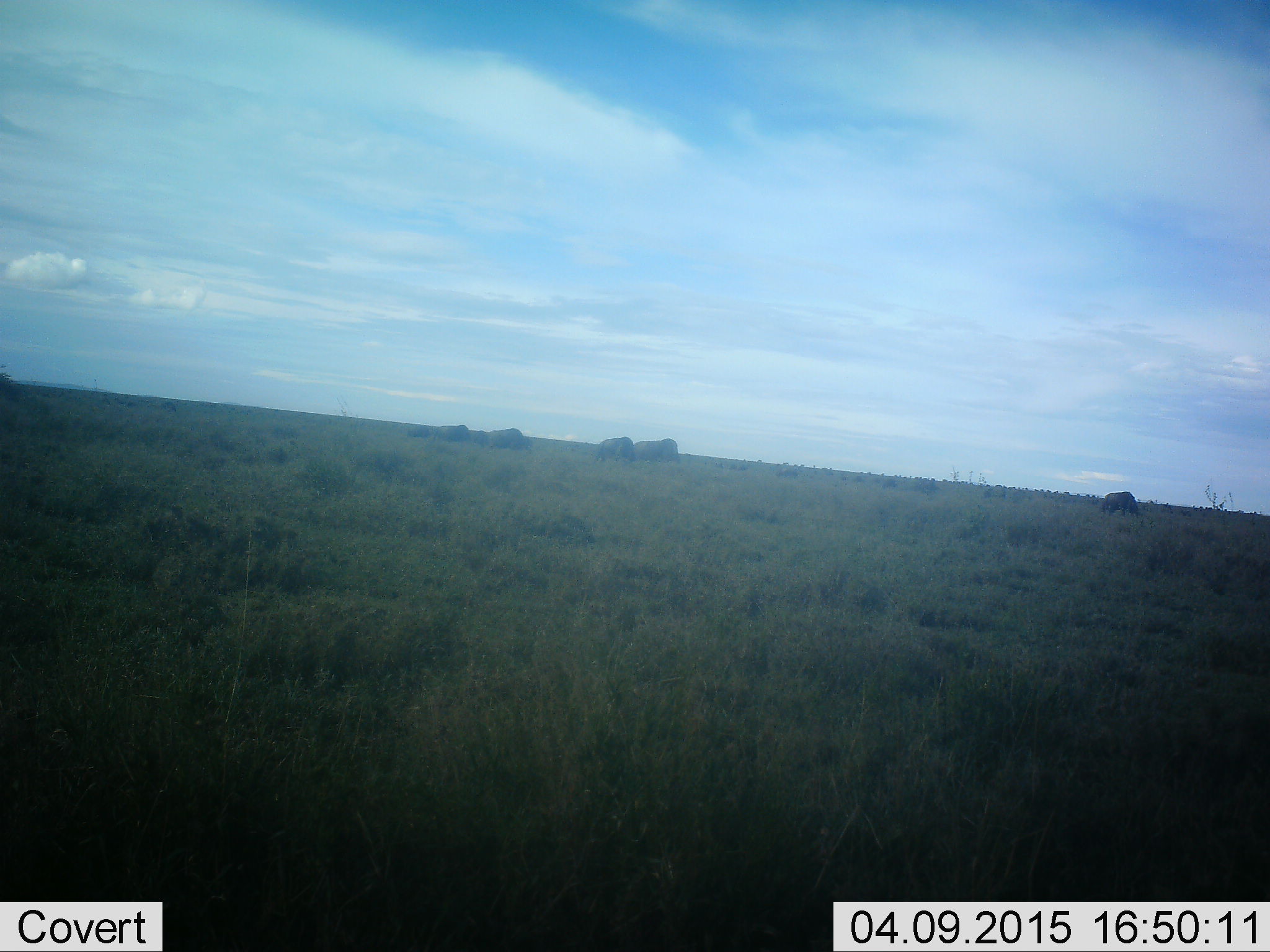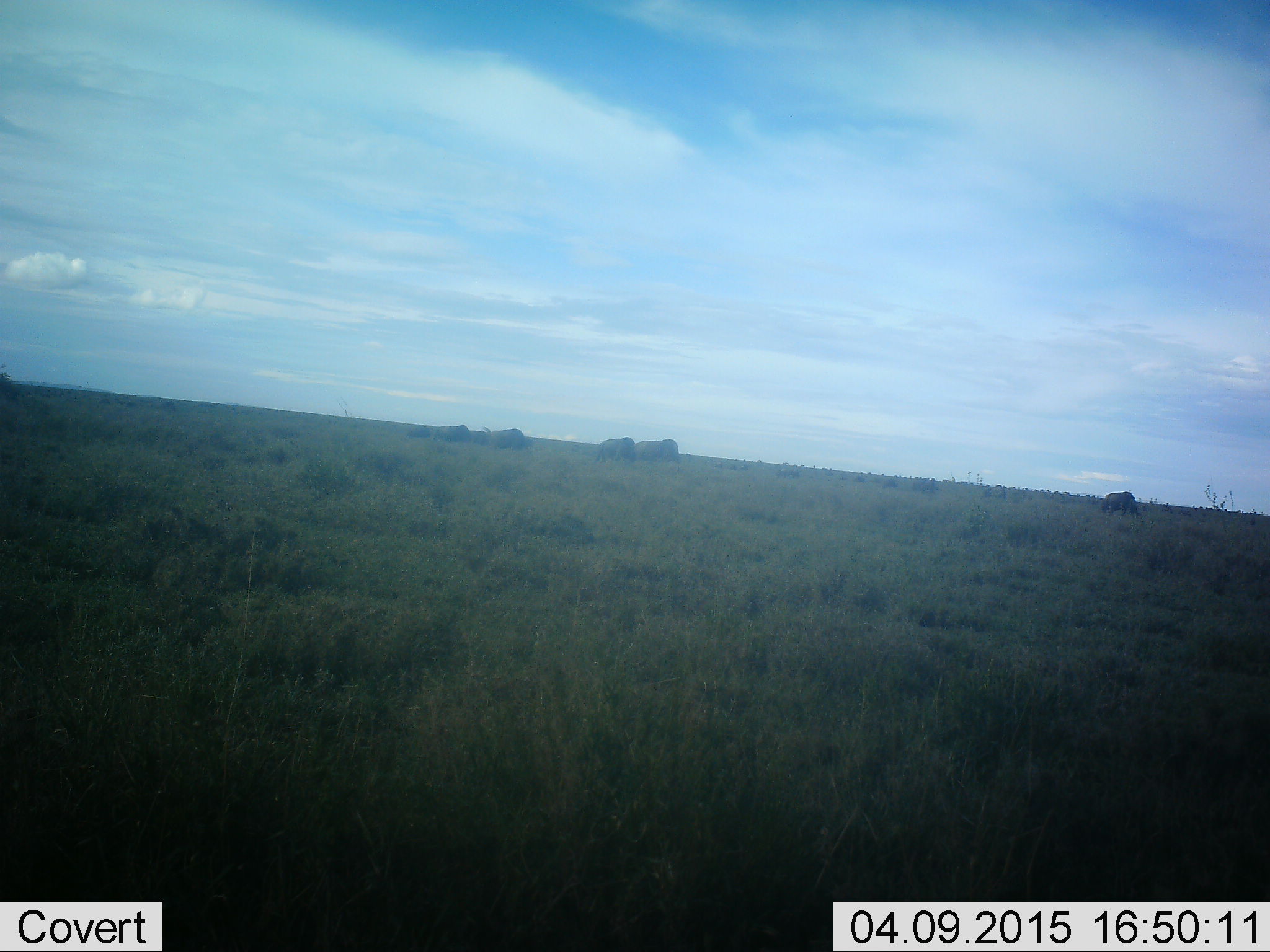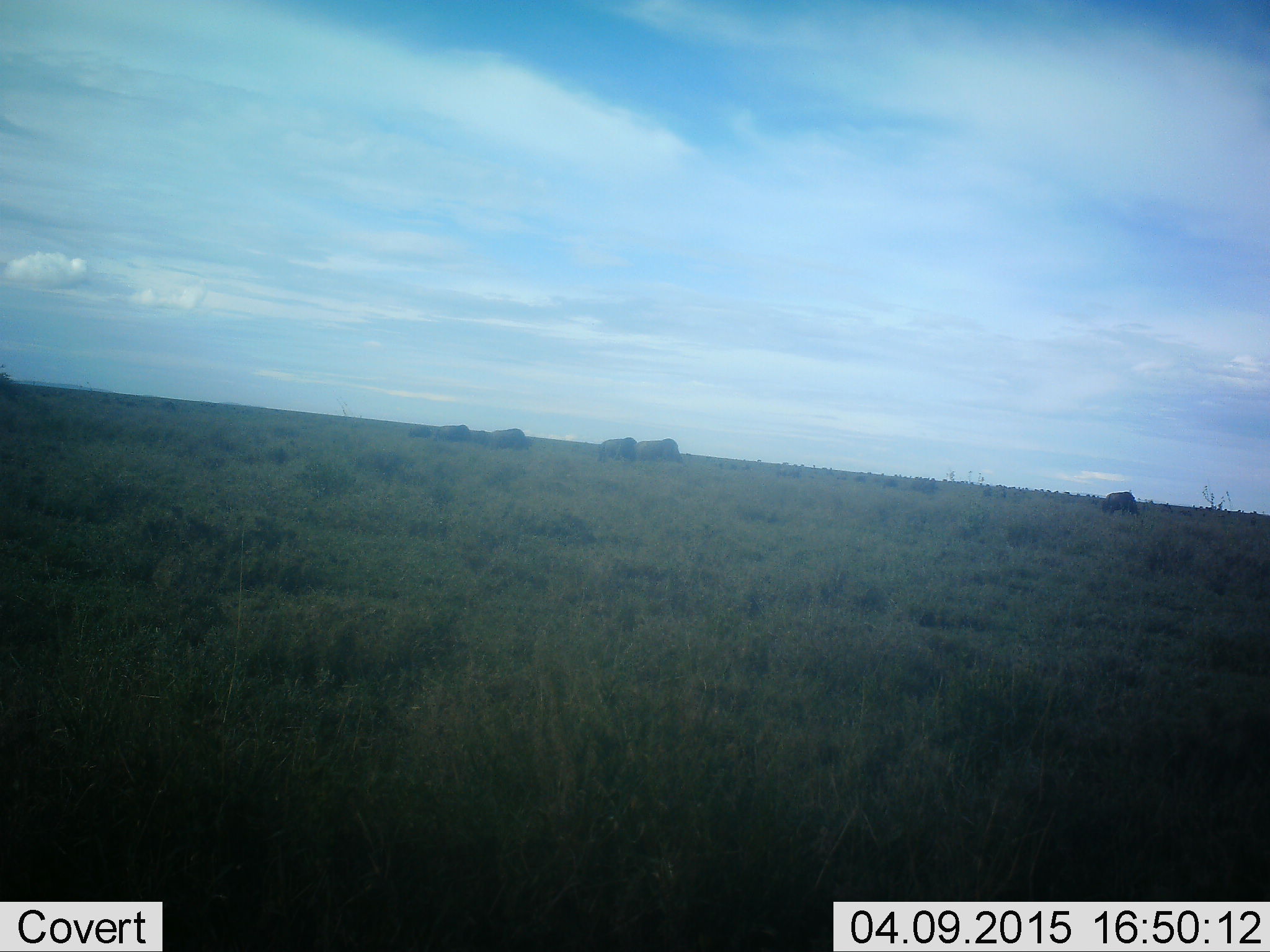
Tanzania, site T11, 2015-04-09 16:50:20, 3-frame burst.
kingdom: Animalia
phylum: Chordata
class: Mammalia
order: Artiodactyla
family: Bovidae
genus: Syncerus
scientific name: Syncerus caffer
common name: cape buffalo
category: buffalo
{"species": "buffalo (cape buffalo) (Syncerus caffer)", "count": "5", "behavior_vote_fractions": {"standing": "43%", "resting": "0%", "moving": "0%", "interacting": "0%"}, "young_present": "0%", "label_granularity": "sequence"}